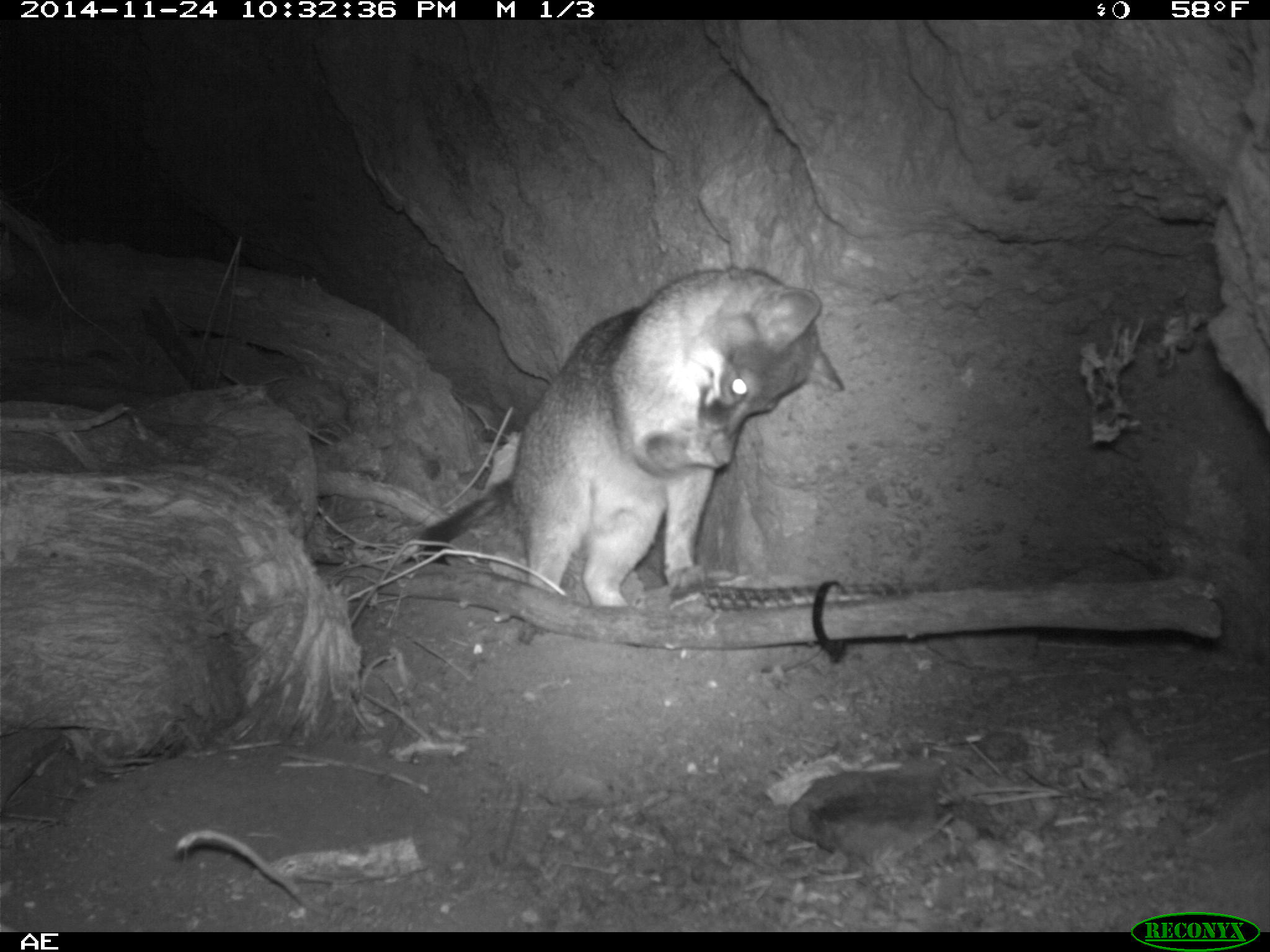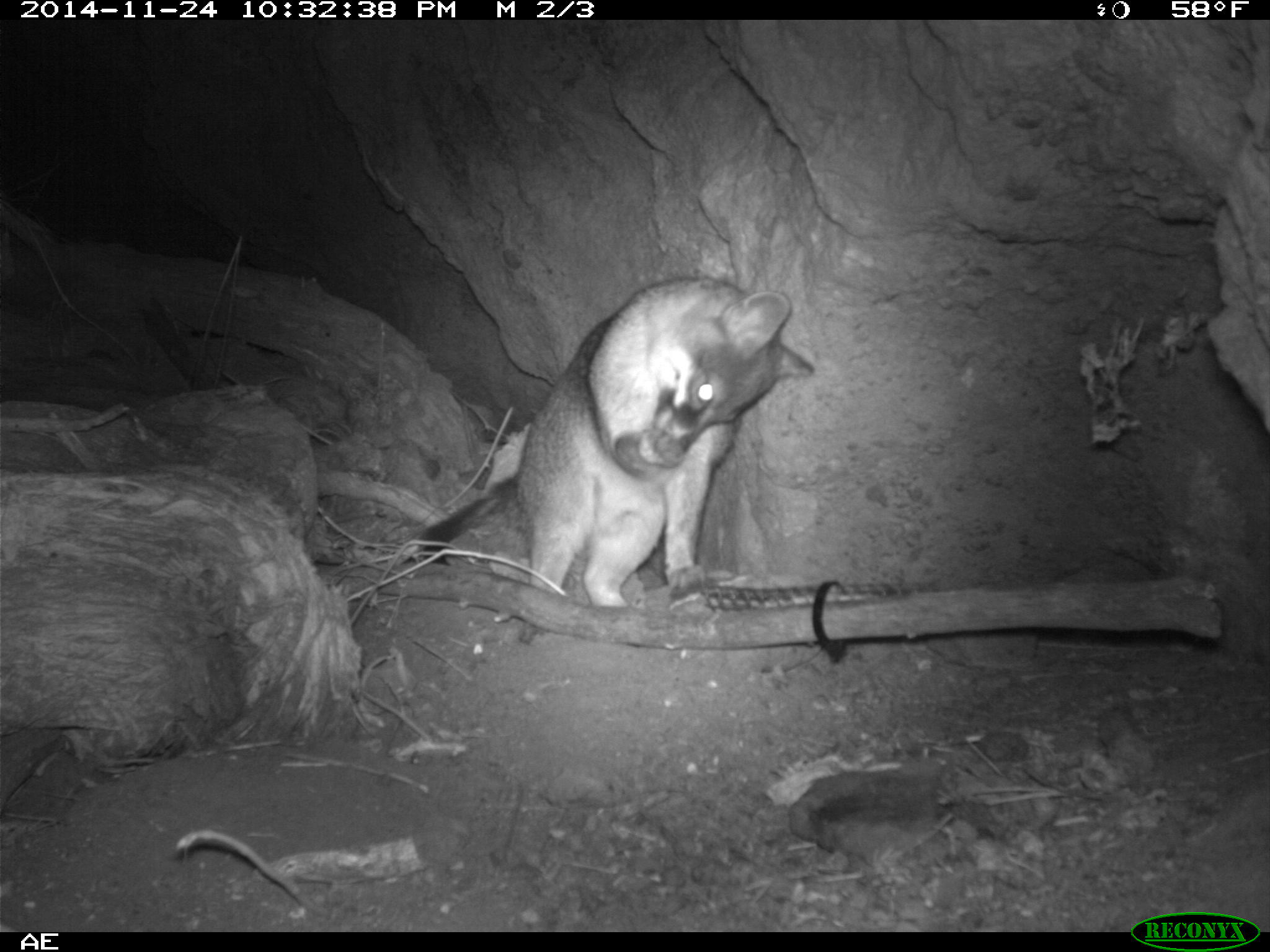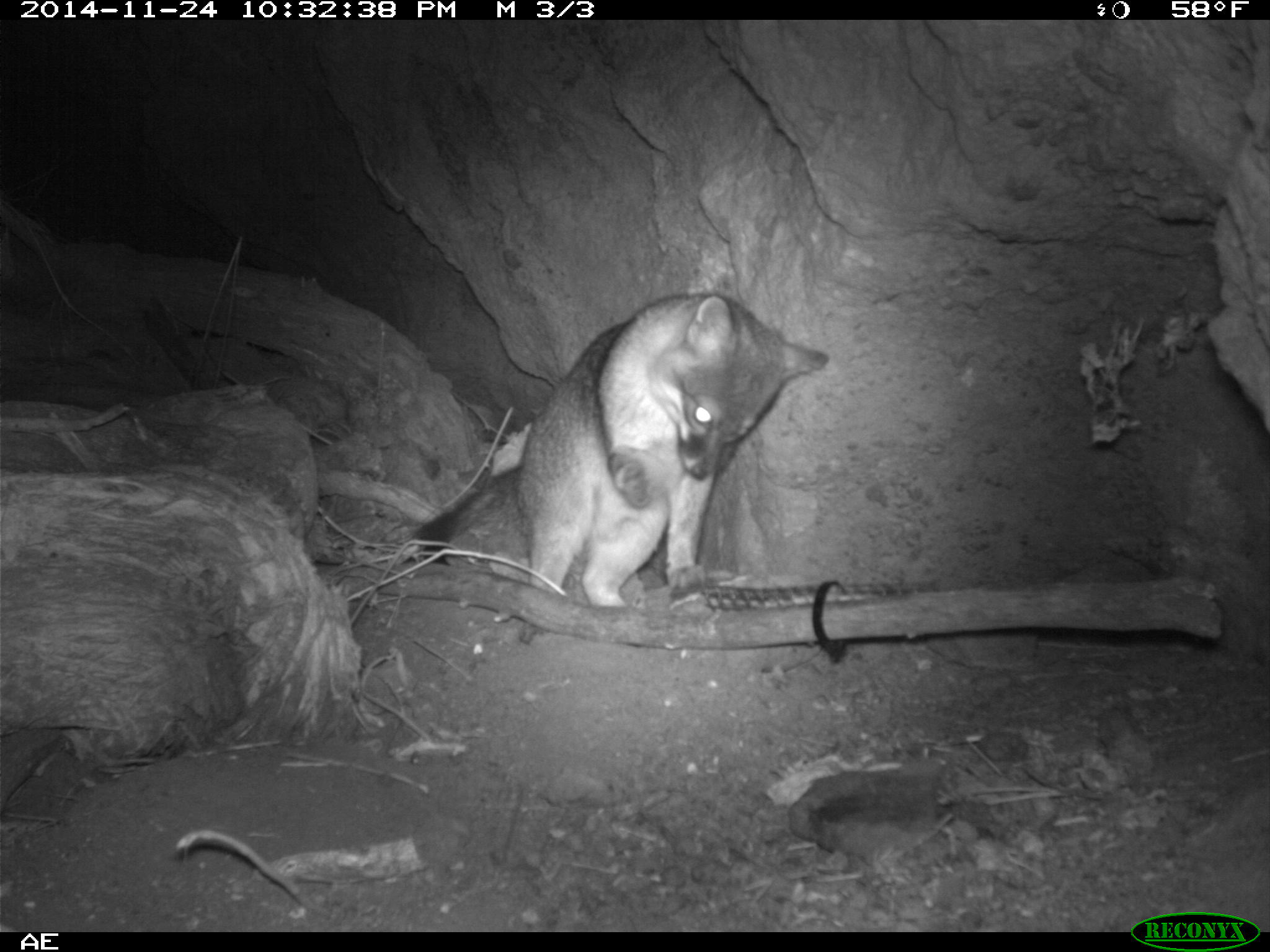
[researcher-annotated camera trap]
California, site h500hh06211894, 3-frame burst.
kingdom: Animalia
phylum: Chordata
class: Mammalia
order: Carnivora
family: Canidae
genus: Urocyon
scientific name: Urocyon littoralis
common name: island fox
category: fox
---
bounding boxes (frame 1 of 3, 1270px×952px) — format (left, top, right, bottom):
fox: (417, 263, 845, 606)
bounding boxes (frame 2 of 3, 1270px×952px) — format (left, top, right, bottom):
fox: (417, 273, 815, 608)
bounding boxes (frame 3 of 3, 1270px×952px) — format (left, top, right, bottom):
fox: (412, 288, 830, 606)